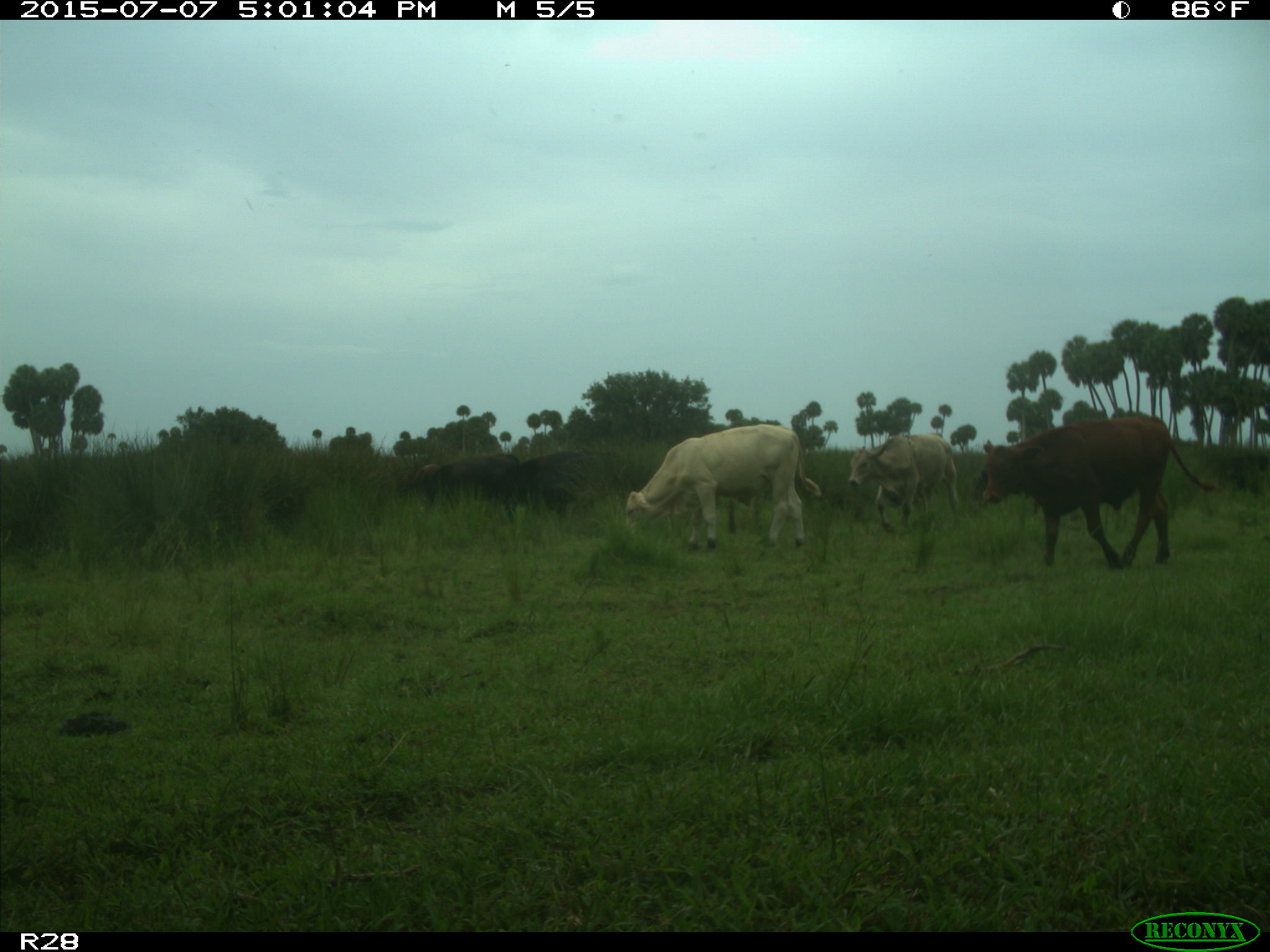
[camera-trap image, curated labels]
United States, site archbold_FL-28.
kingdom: Animalia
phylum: Chordata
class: Mammalia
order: Artiodactyla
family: Bovidae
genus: Bos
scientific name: Bos taurus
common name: domestic cow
Bos taurus (domestic cow).